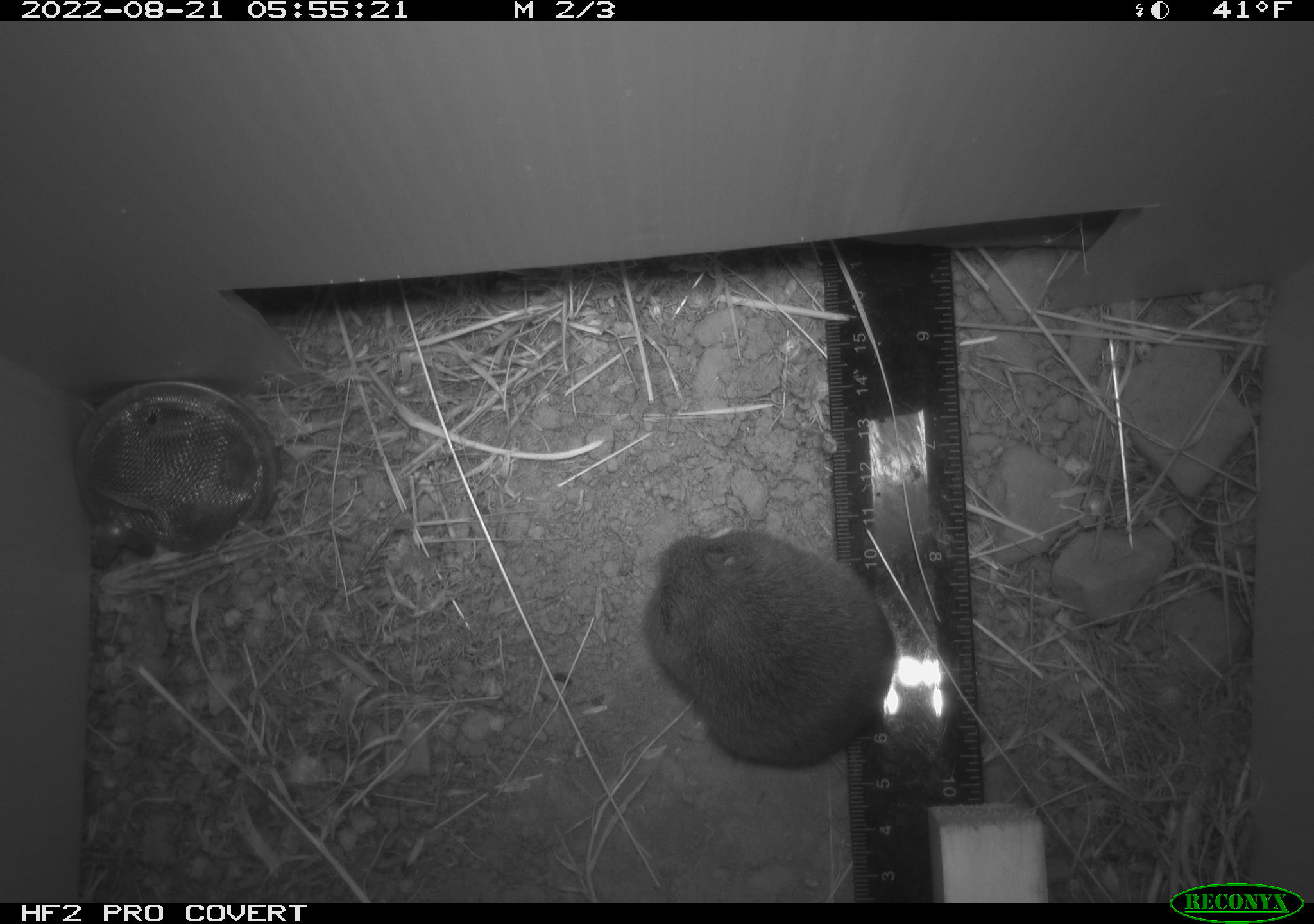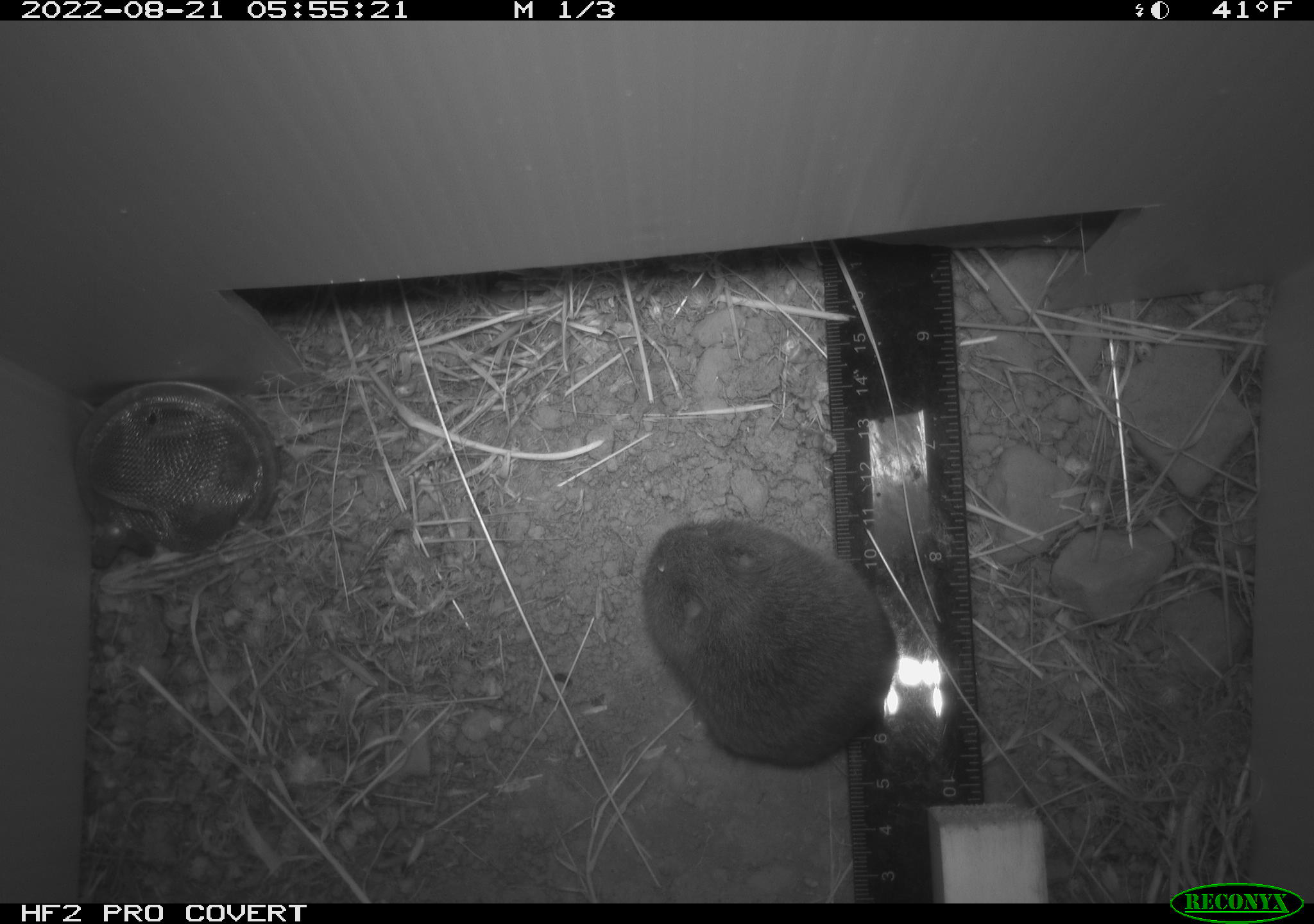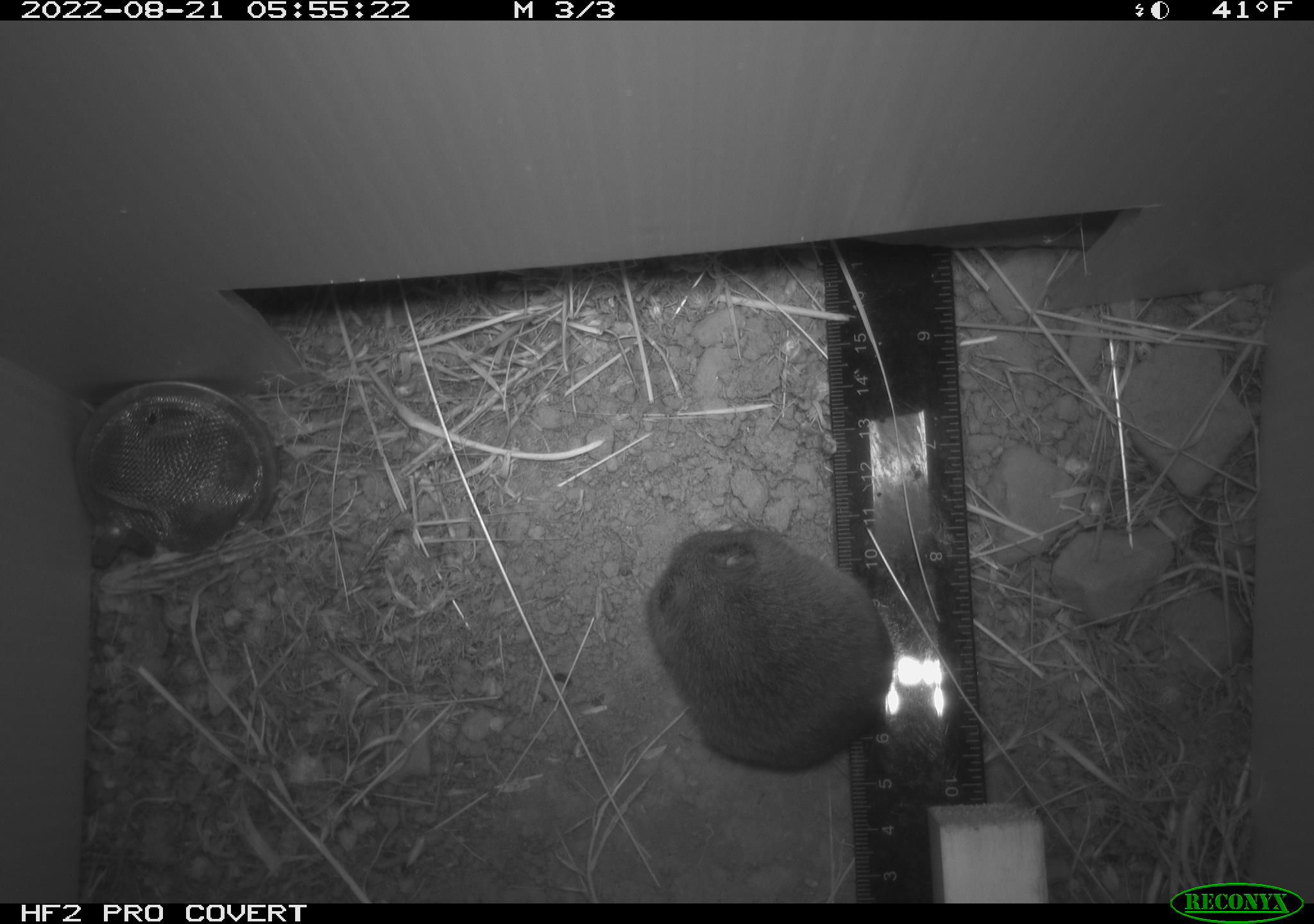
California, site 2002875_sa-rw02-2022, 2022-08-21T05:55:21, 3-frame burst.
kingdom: Animalia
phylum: Chordata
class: Mammalia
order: Rodentia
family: Cricetidae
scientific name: Arvicolinae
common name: voles, lemmings, and muskrats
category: arvicolinae subfamily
Arvicolinae subfamily (voles, lemmings, and muskrats) (Arvicolinae).